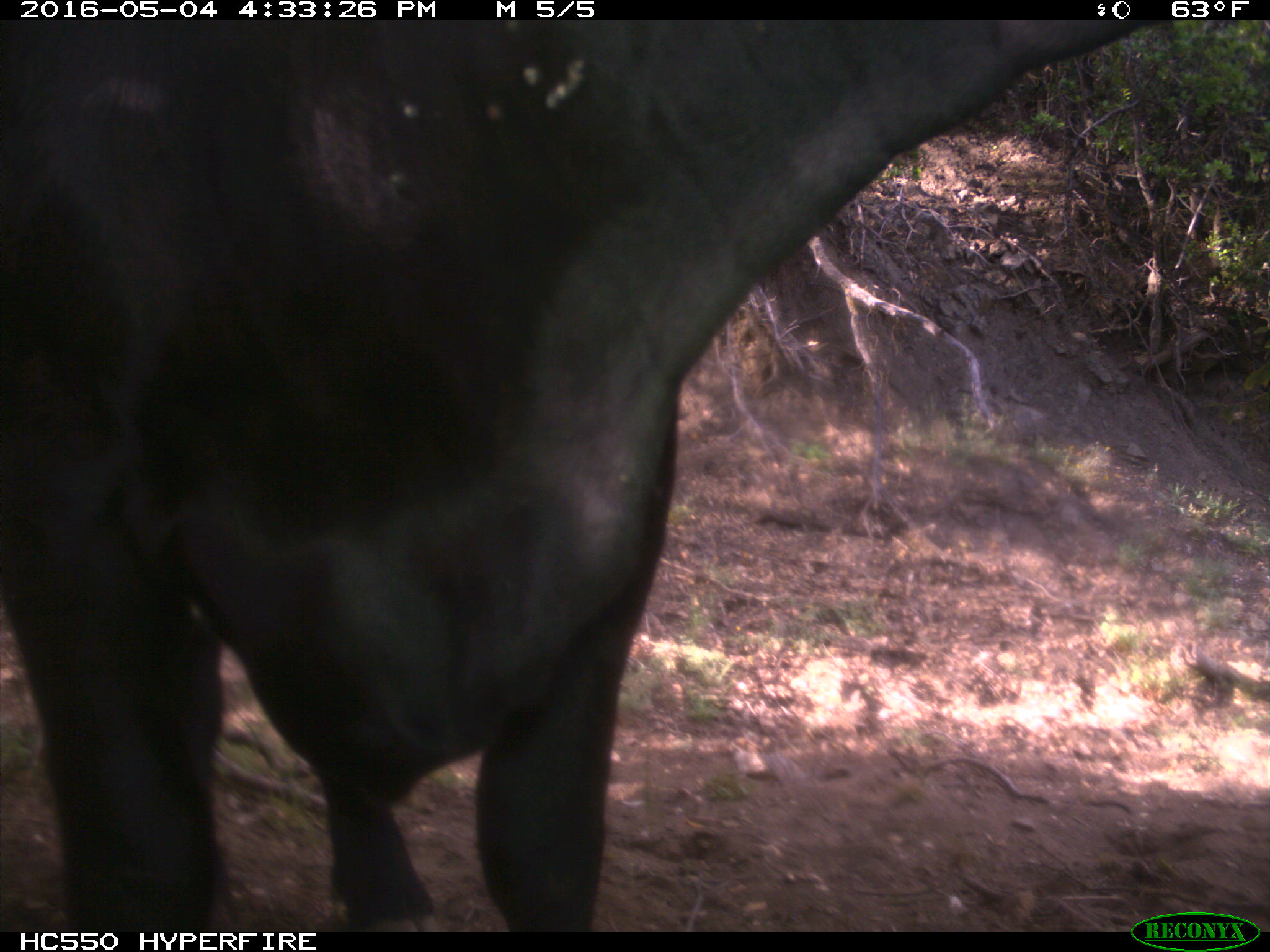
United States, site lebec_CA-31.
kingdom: Animalia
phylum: Chordata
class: Mammalia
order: Artiodactyla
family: Bovidae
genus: Bos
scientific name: Bos taurus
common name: domestic cow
Bos taurus (domestic cow).